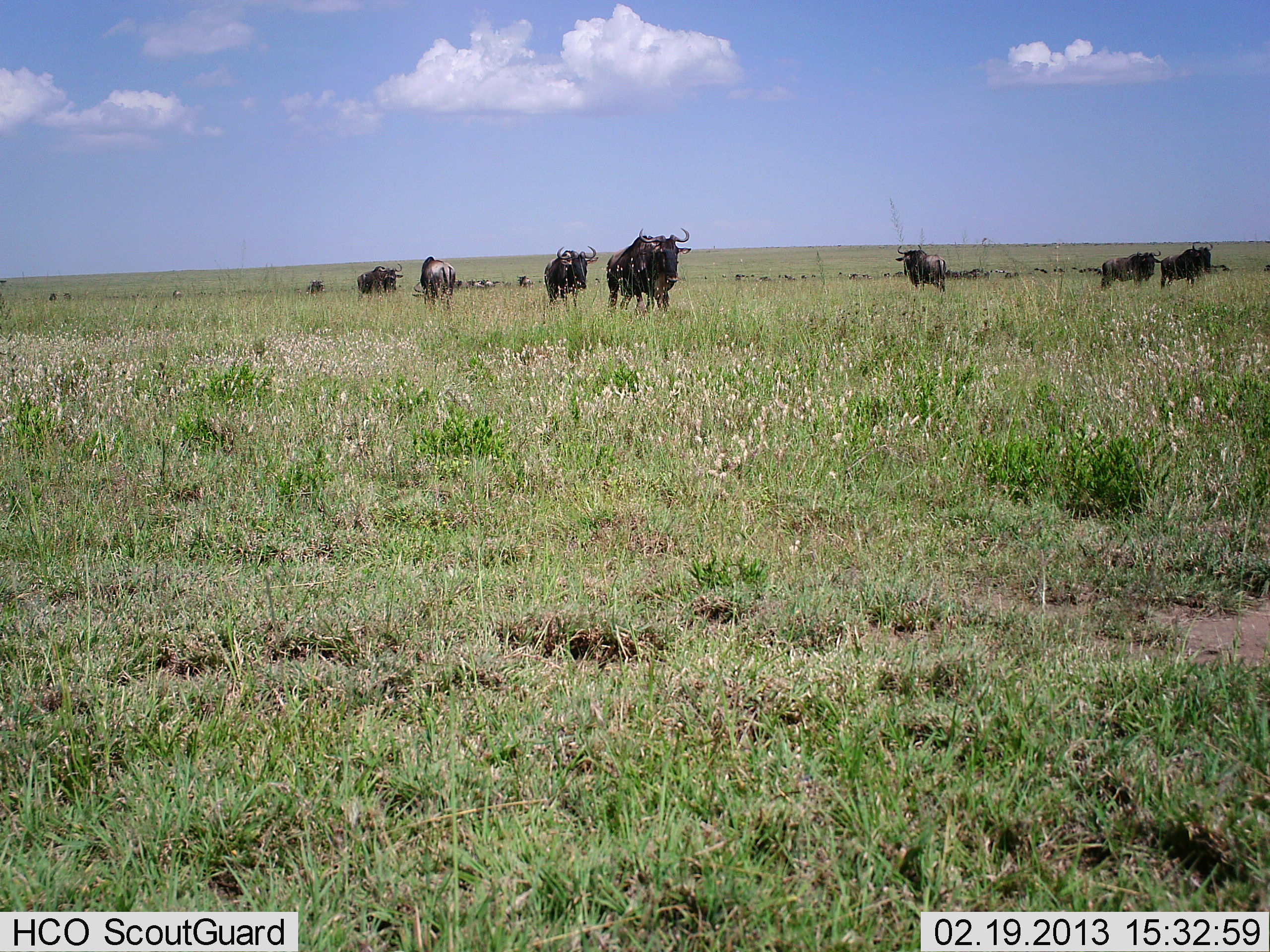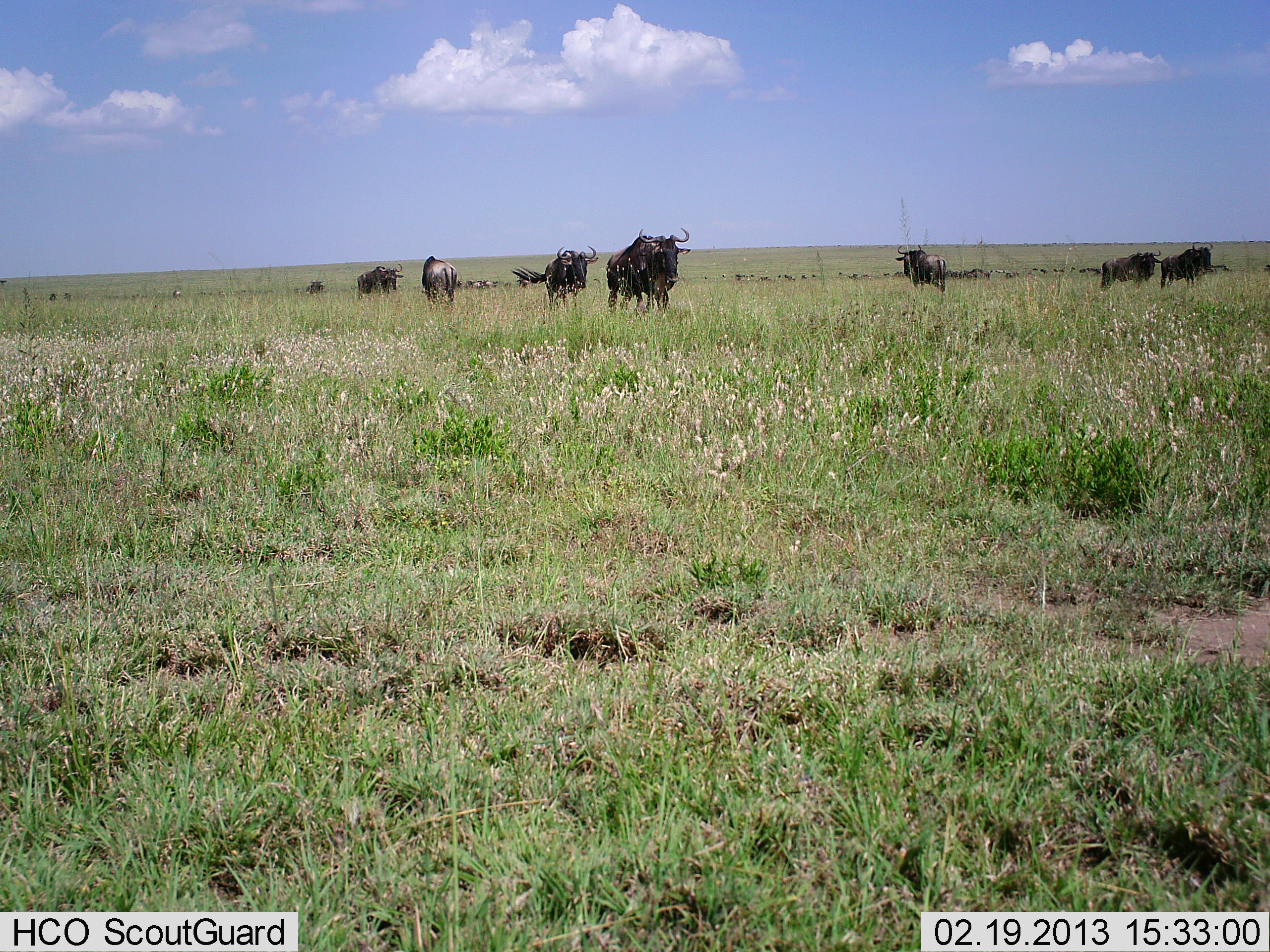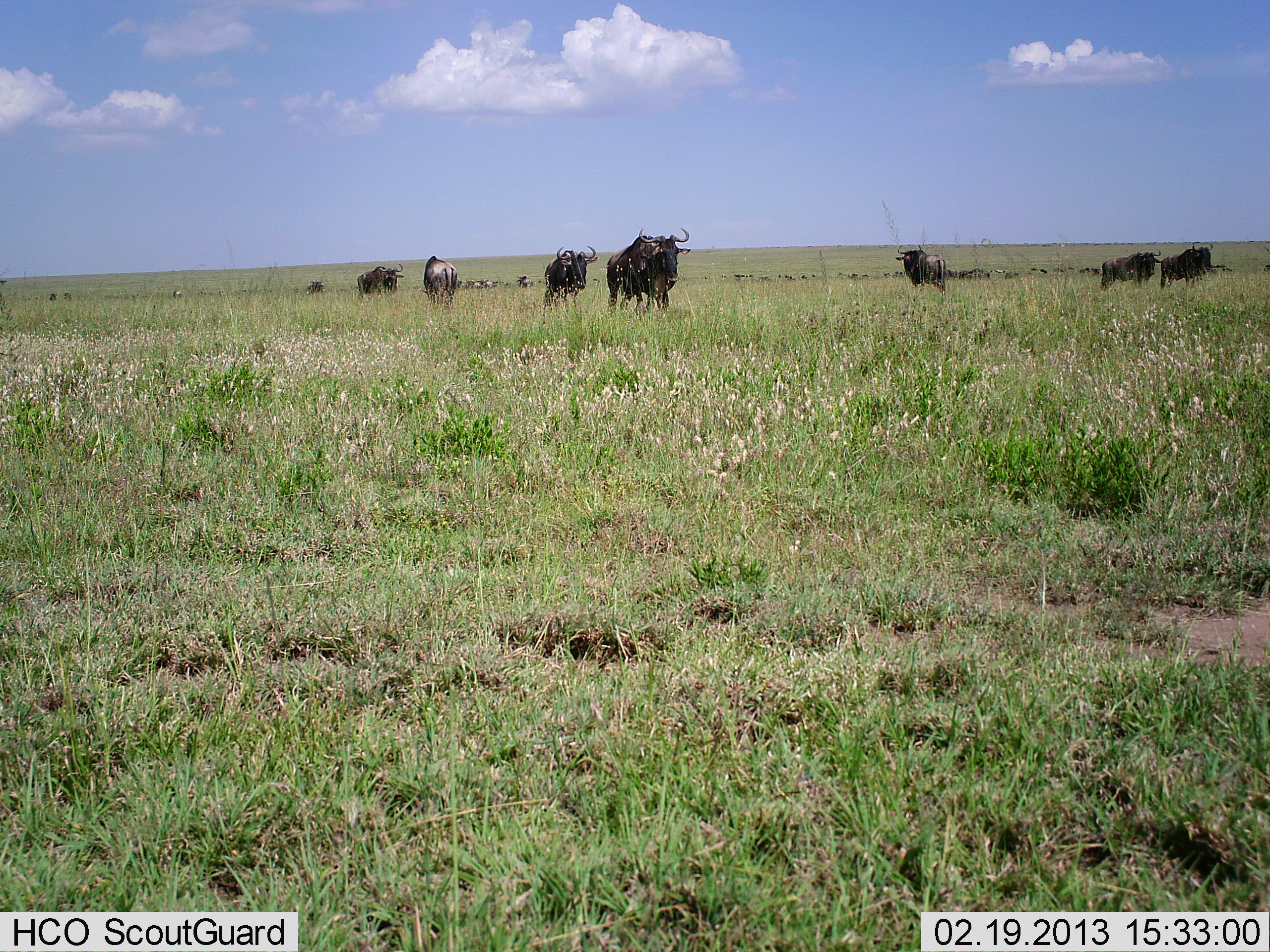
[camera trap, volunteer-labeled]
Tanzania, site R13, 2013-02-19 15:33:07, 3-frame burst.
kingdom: Animalia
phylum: Chordata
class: Mammalia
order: Artiodactyla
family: Bovidae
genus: Connochaetes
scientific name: Connochaetes taurinus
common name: blue wildebeest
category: wildebeest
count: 9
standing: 71%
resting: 6%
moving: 35%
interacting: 0%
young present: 0%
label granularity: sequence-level